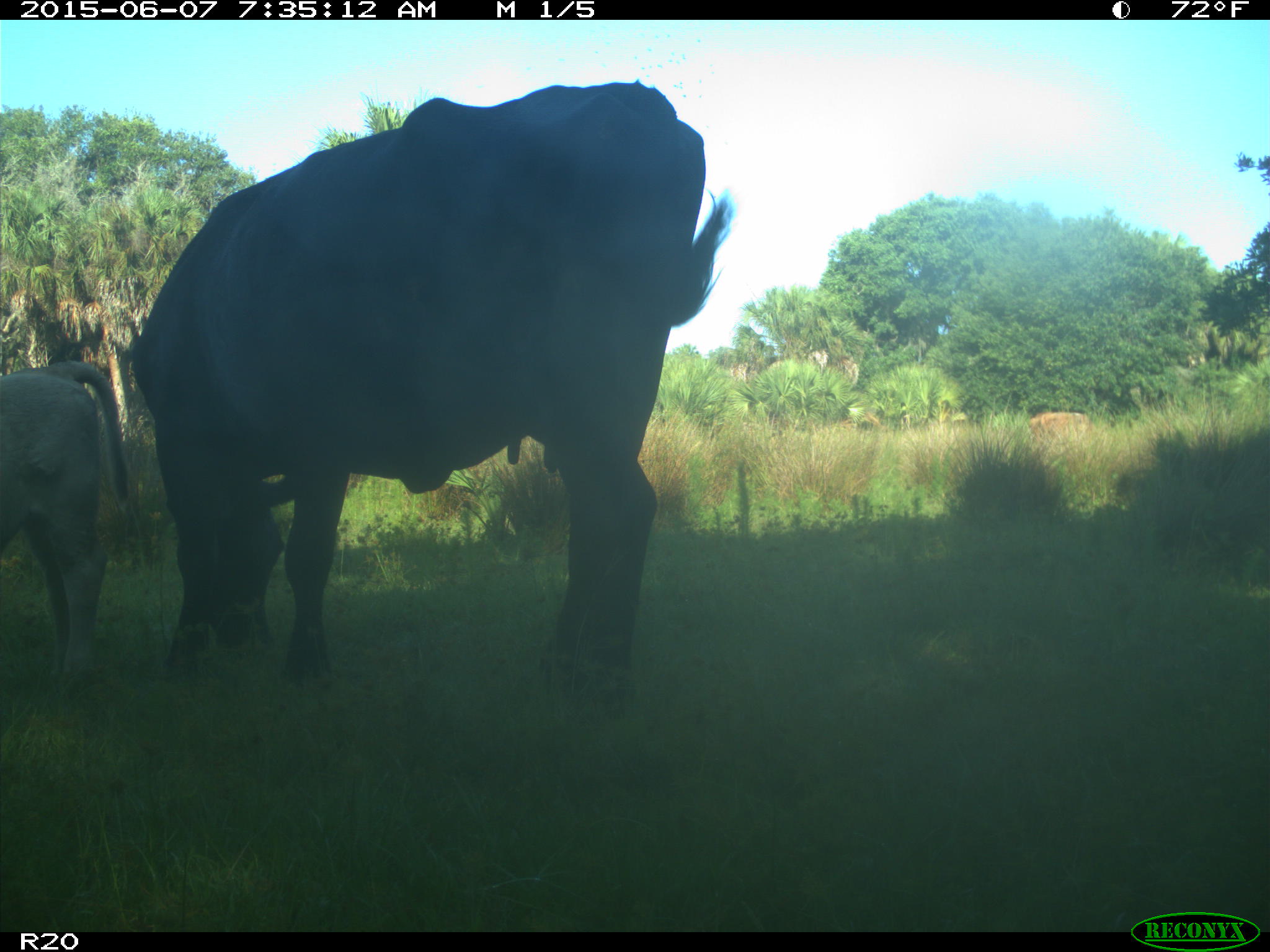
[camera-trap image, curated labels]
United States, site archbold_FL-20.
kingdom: Animalia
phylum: Chordata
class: Mammalia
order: Artiodactyla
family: Bovidae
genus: Bos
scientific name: Bos taurus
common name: domestic cow